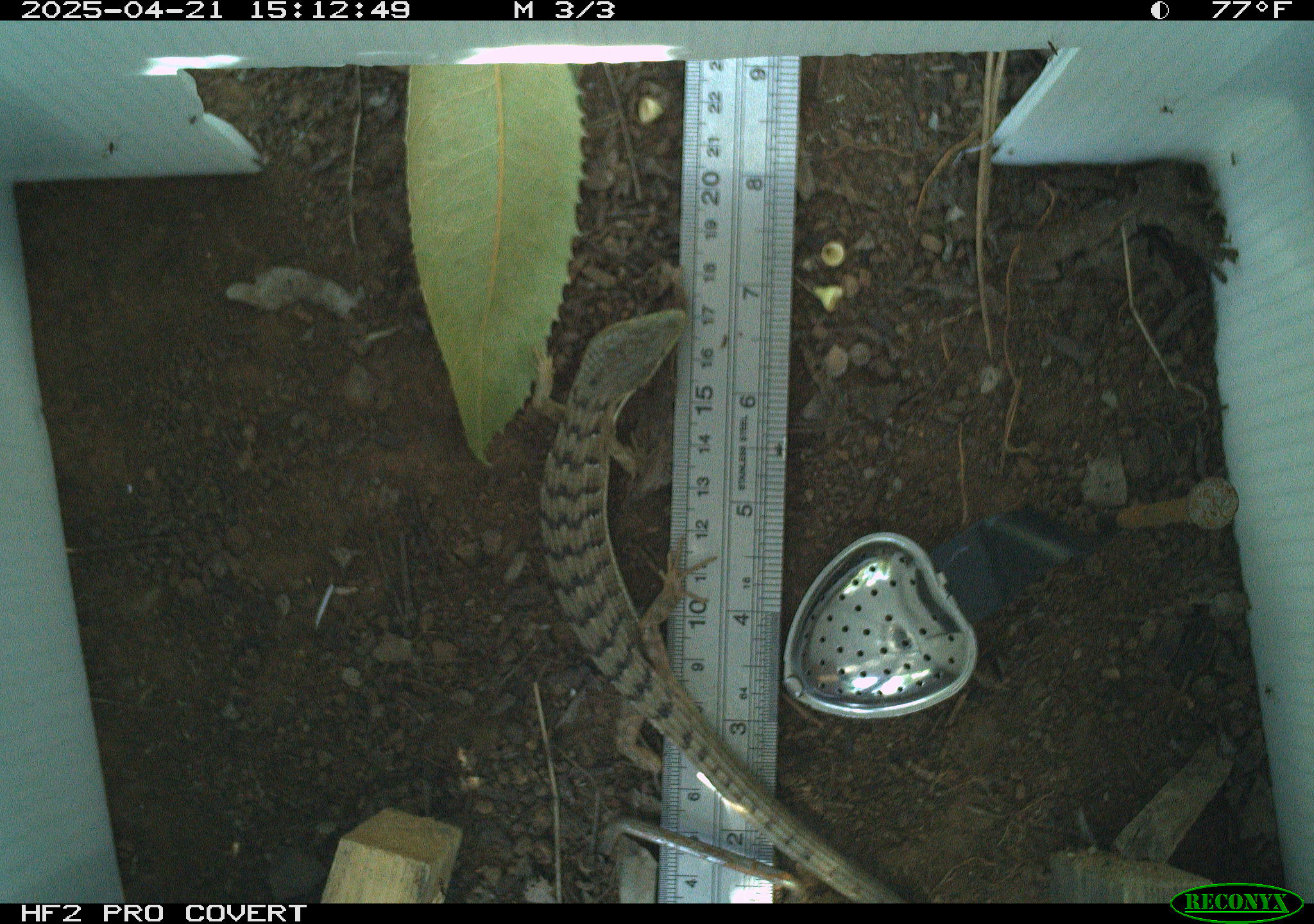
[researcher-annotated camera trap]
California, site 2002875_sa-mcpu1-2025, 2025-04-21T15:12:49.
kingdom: Animalia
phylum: Chordata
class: Reptilia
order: Squamata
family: Anguidae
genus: Elgaria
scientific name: Elgaria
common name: alligator lizards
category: elgaria species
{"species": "elgaria species (alligator lizards) (Elgaria)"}